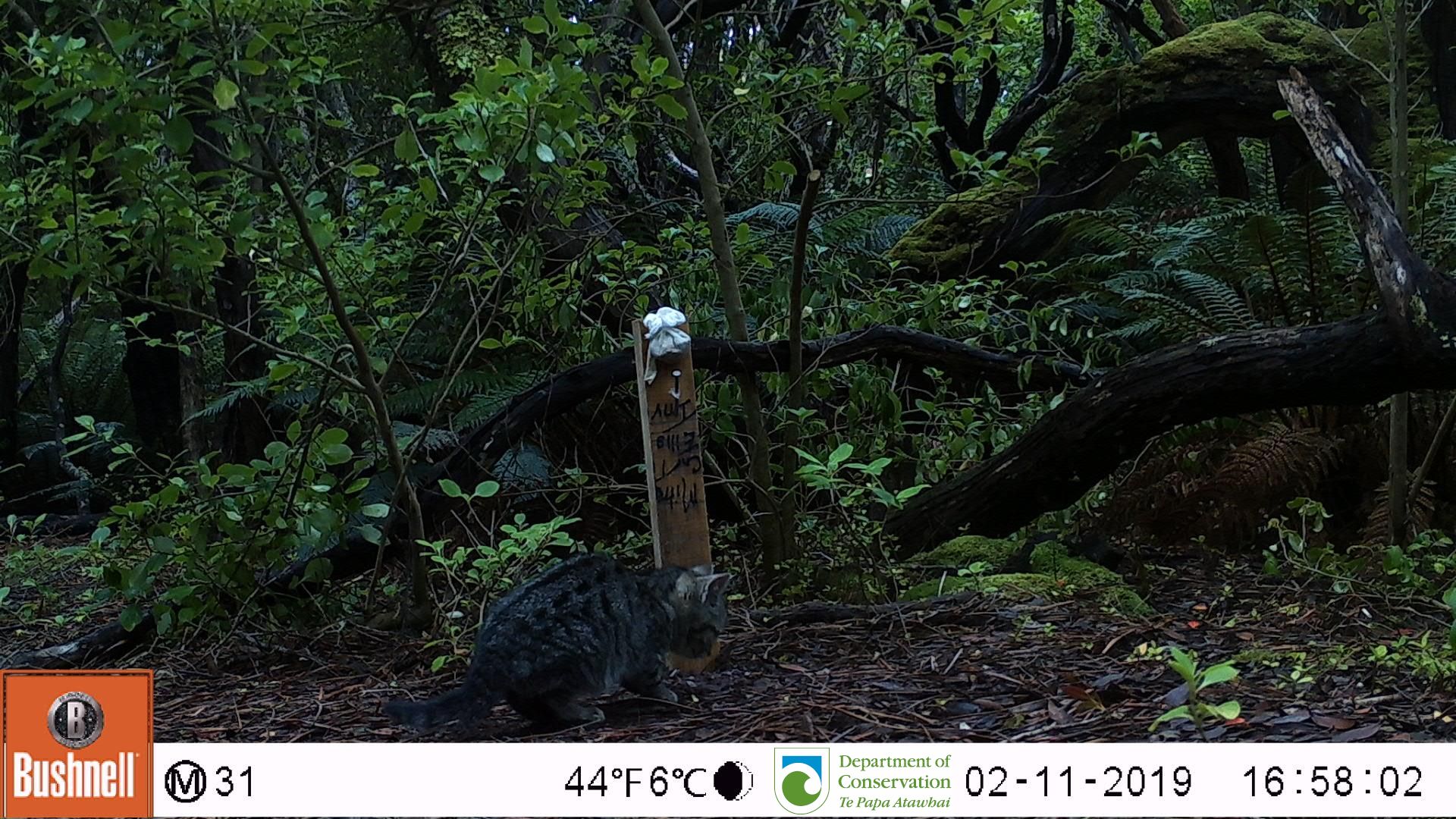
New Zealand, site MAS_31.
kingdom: Animalia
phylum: Chordata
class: Mammalia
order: Carnivora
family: Felidae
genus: Felis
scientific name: Felis catus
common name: domestic cat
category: cat